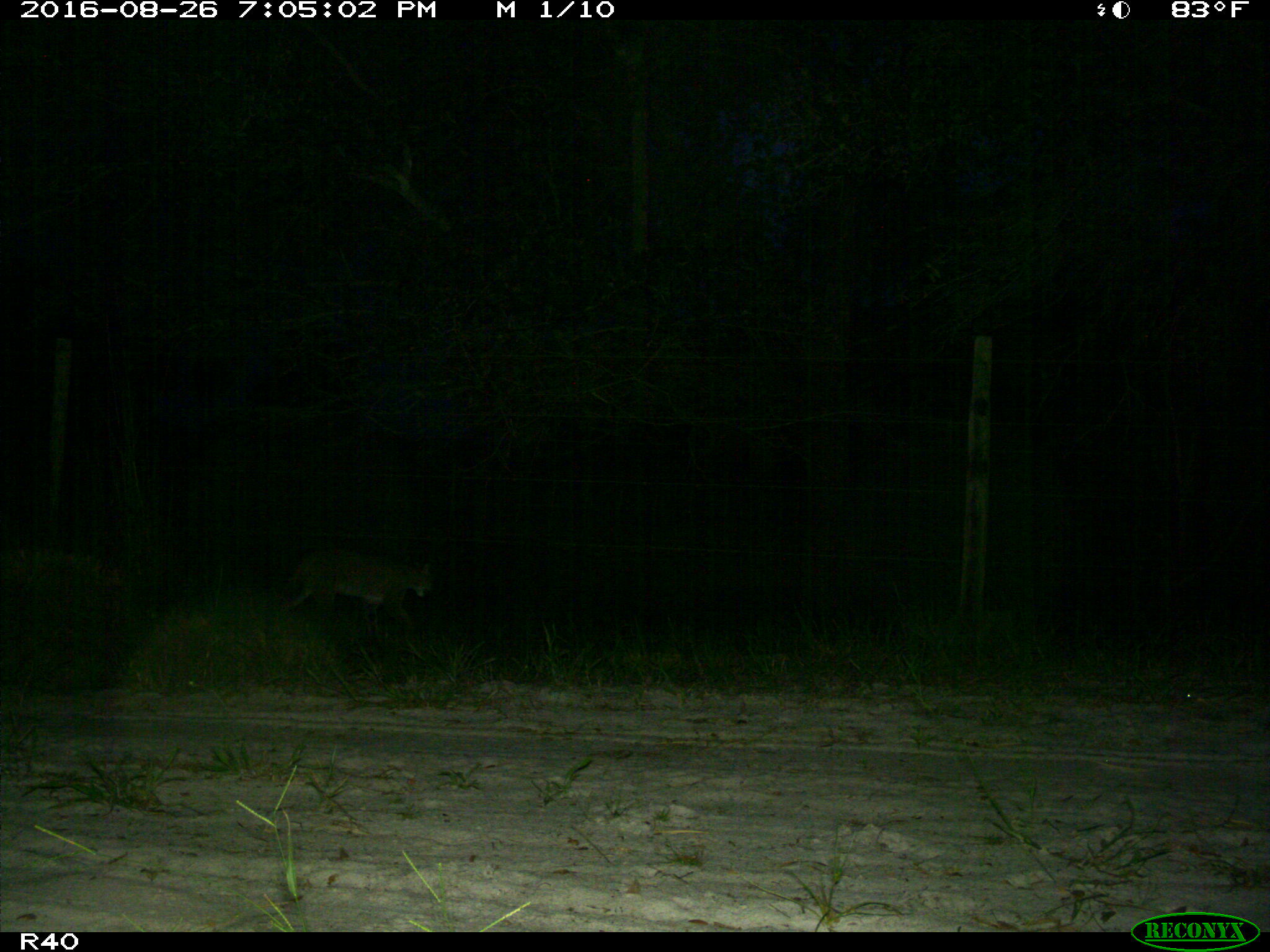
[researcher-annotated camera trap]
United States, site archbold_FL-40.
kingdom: Animalia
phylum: Chordata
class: Mammalia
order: Carnivora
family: Felidae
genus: Lynx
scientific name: Lynx rufus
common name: bobcat